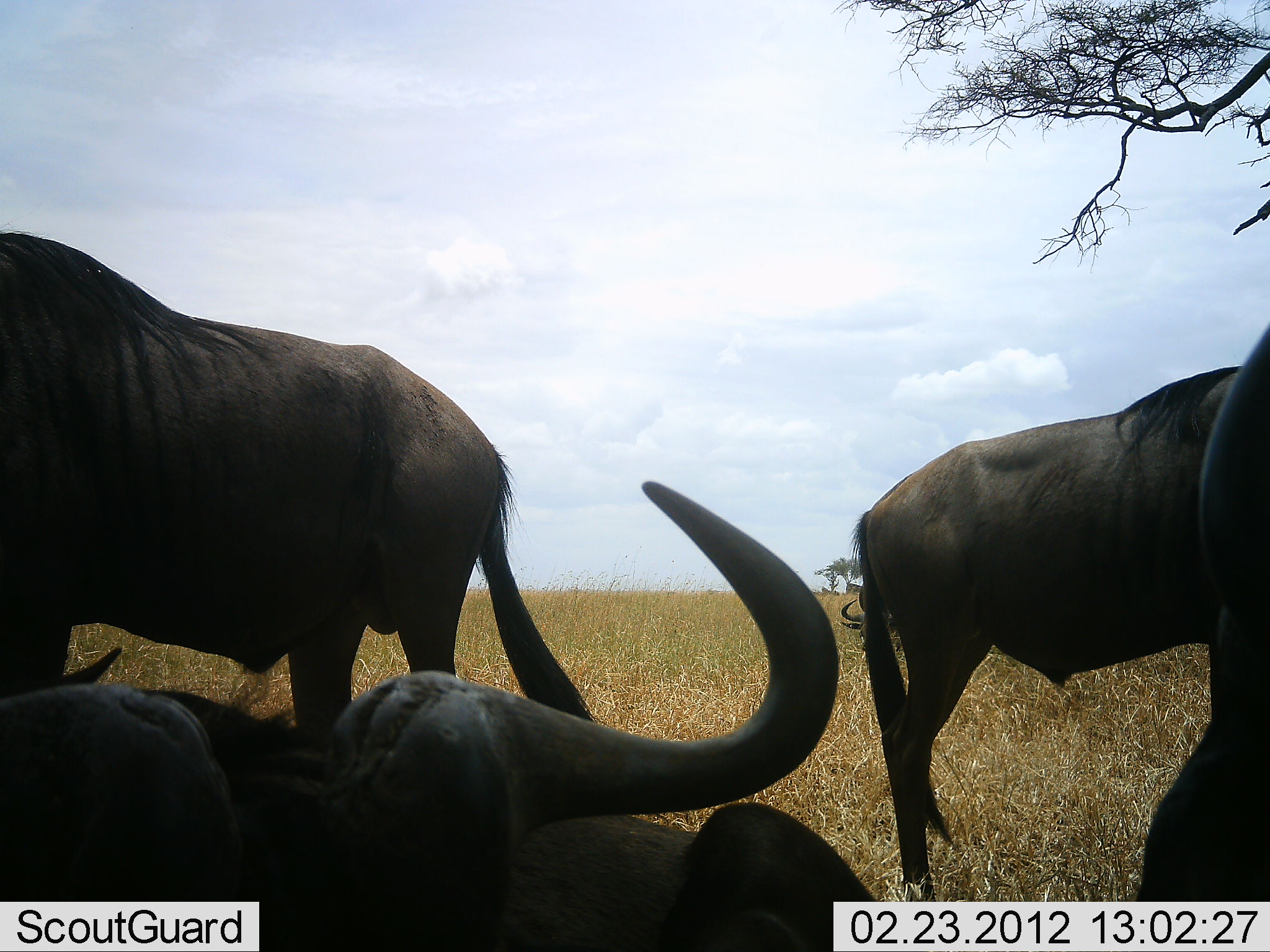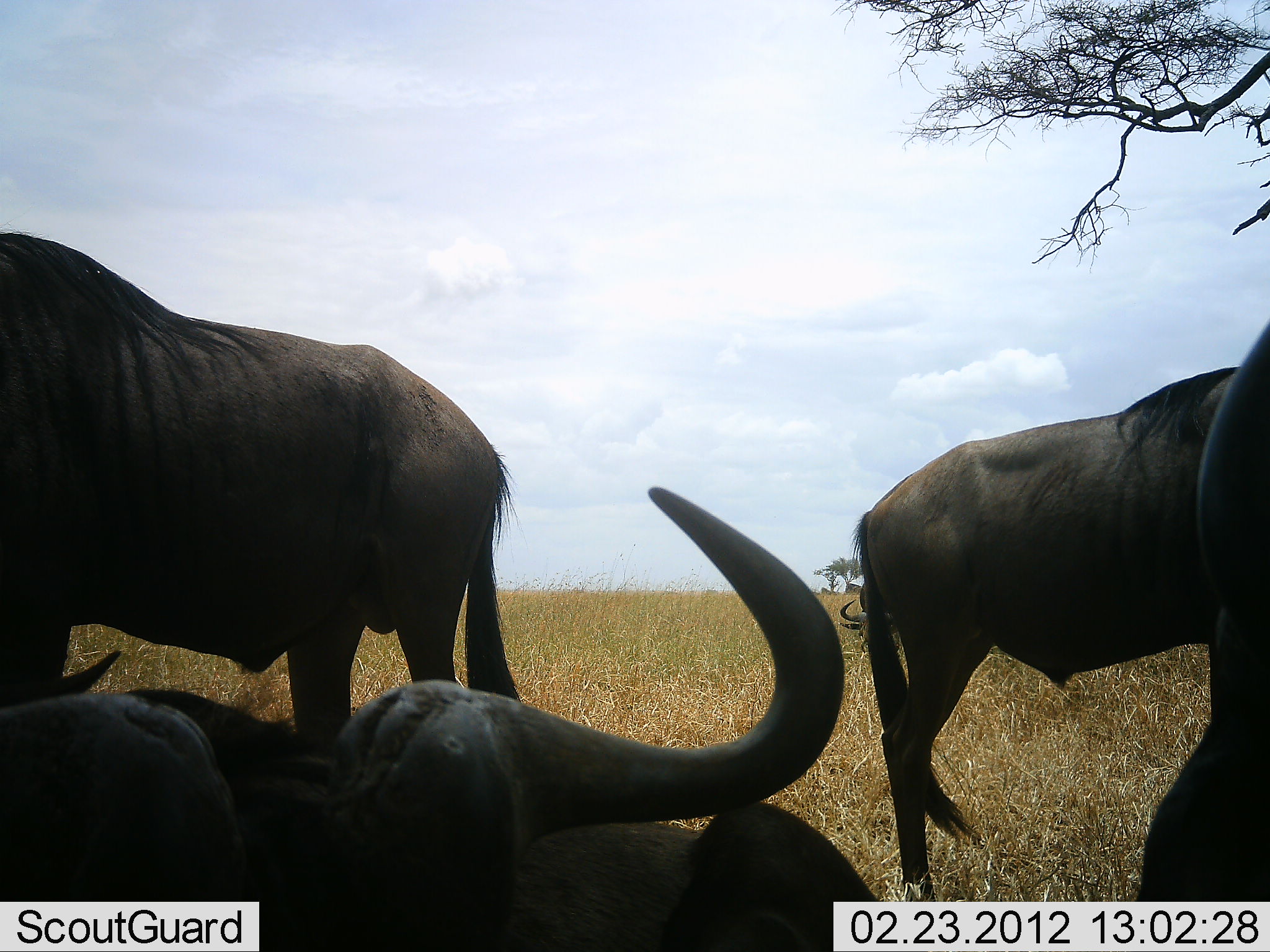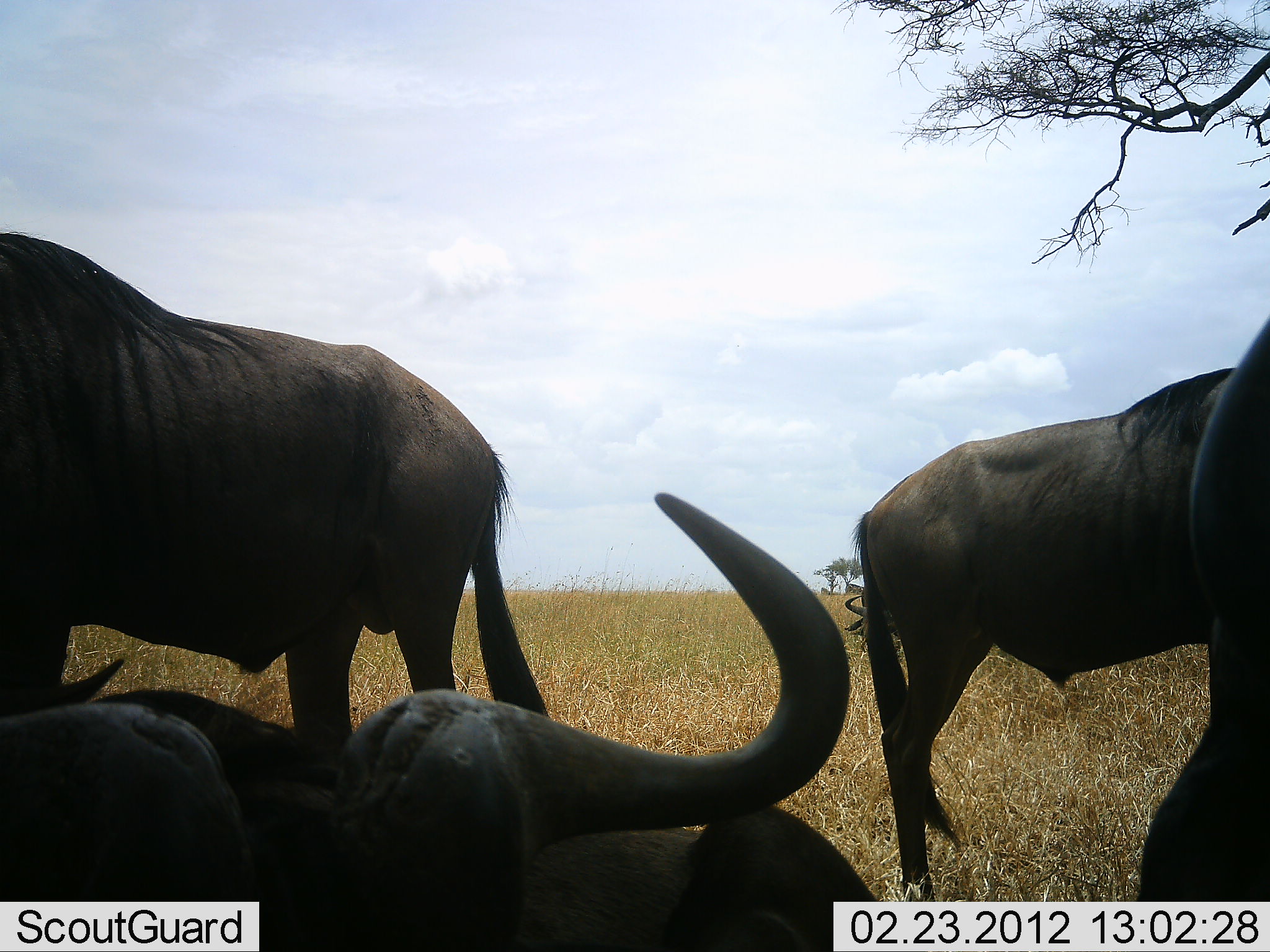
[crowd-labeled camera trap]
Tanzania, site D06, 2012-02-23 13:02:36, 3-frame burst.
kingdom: Animalia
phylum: Chordata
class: Mammalia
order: Artiodactyla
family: Bovidae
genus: Connochaetes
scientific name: Connochaetes taurinus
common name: blue wildebeest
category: wildebeest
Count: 4.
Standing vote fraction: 83%.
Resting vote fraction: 83%.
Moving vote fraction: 0%.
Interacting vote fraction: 4%.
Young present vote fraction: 0%.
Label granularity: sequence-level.